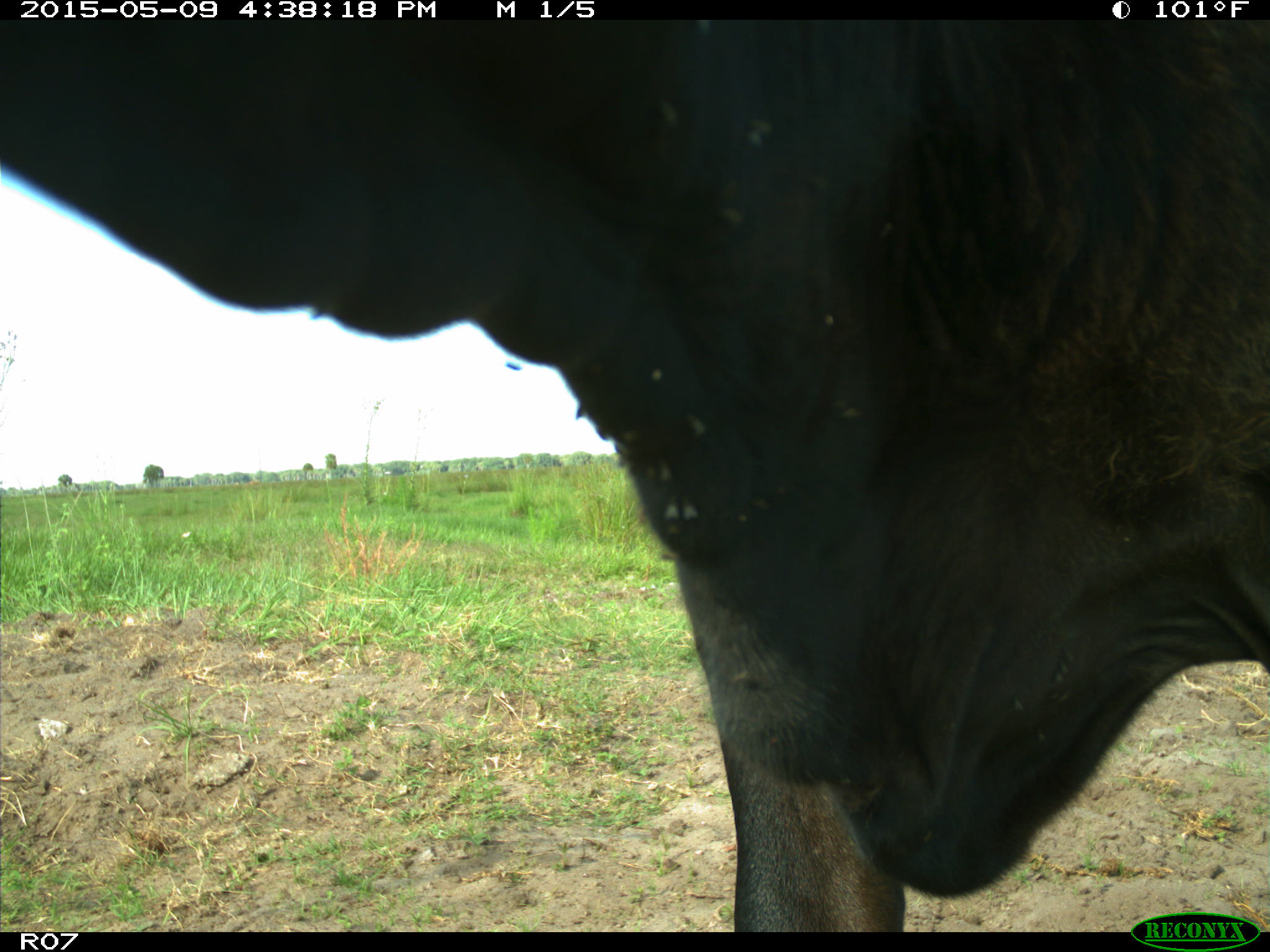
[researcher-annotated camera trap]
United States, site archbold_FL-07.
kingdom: Animalia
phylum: Chordata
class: Mammalia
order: Artiodactyla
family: Bovidae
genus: Bos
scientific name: Bos taurus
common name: domestic cow